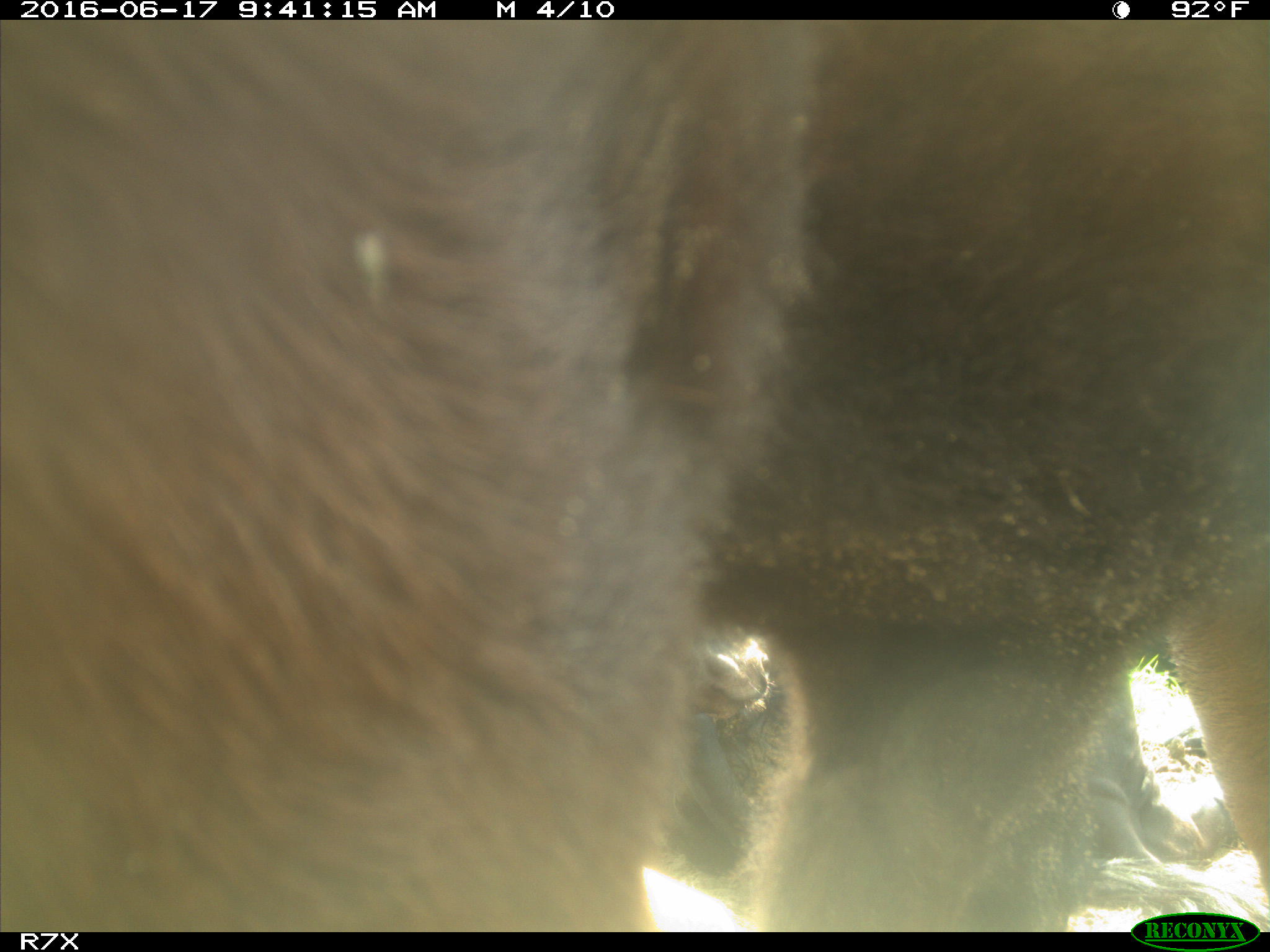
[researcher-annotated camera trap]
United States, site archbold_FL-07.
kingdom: Animalia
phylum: Chordata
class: Mammalia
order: Artiodactyla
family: Bovidae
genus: Bos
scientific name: Bos taurus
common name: domestic cow